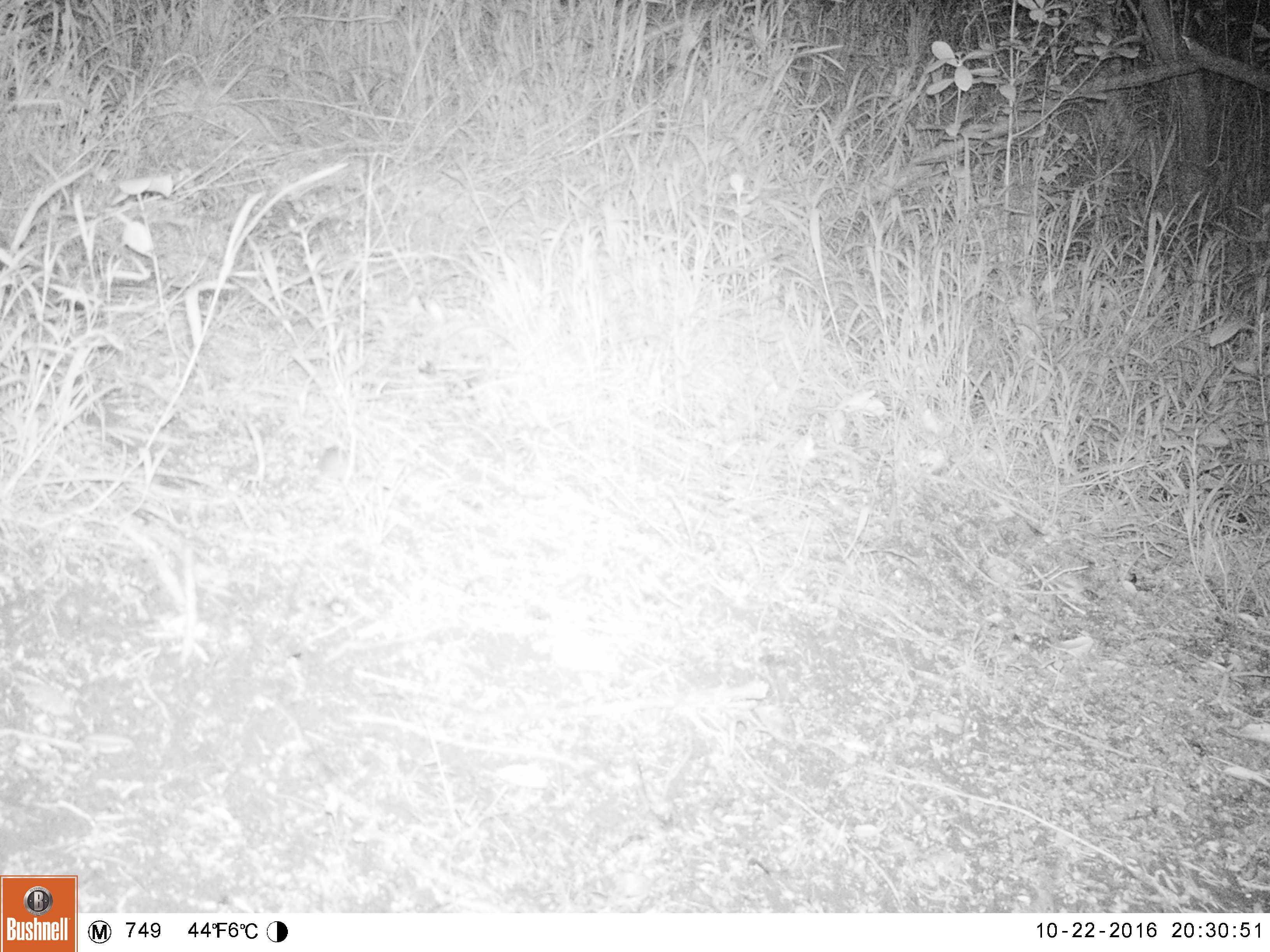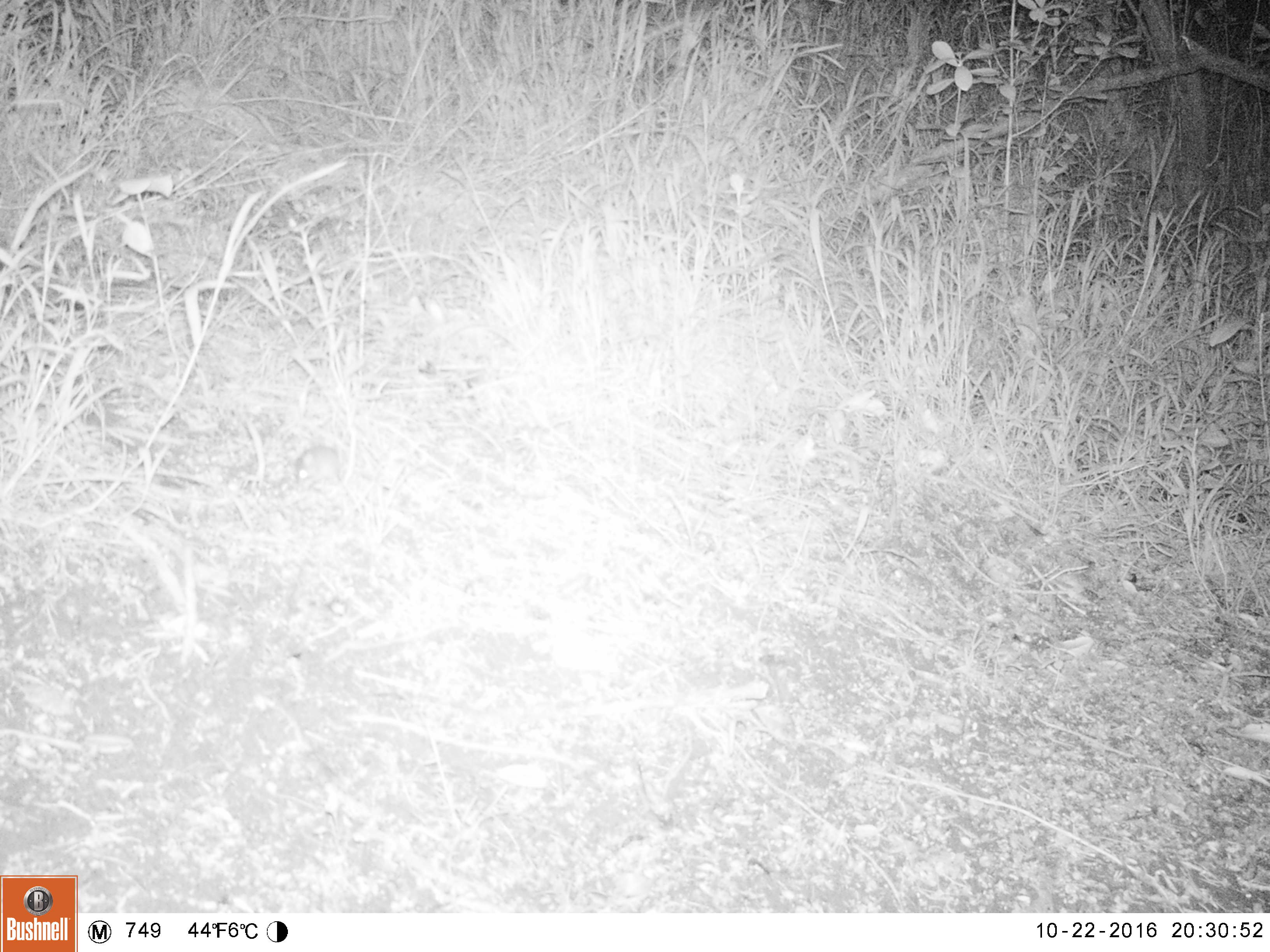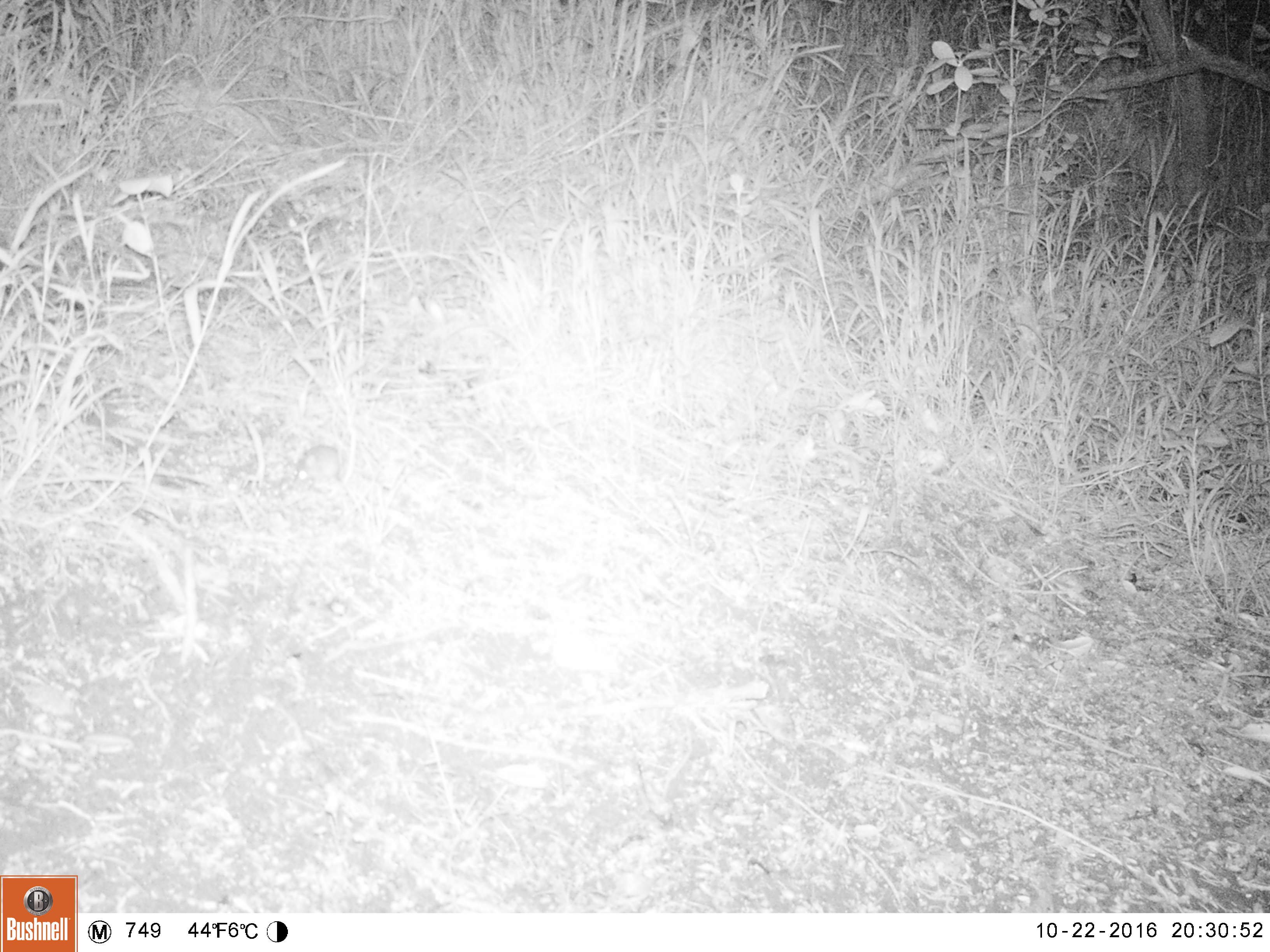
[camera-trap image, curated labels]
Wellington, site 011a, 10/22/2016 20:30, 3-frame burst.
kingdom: Animalia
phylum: Chordata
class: Mammalia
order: Rodentia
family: Muridae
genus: Mus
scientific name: Mus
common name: mouse